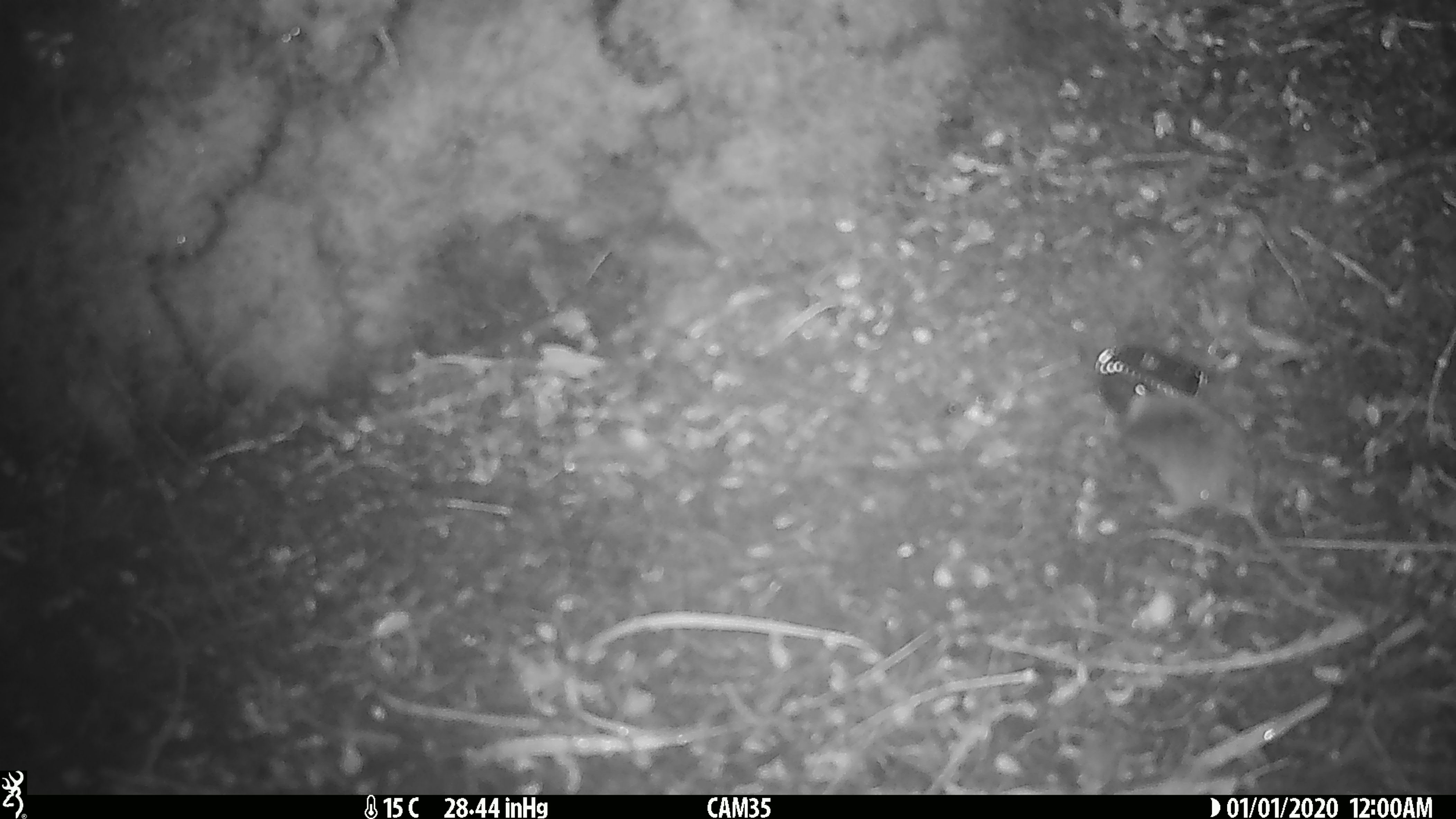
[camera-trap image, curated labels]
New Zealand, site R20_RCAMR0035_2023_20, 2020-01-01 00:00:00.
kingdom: Animalia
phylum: Chordata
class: Mammalia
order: Rodentia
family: Muridae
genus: Mus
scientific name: Mus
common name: mouse